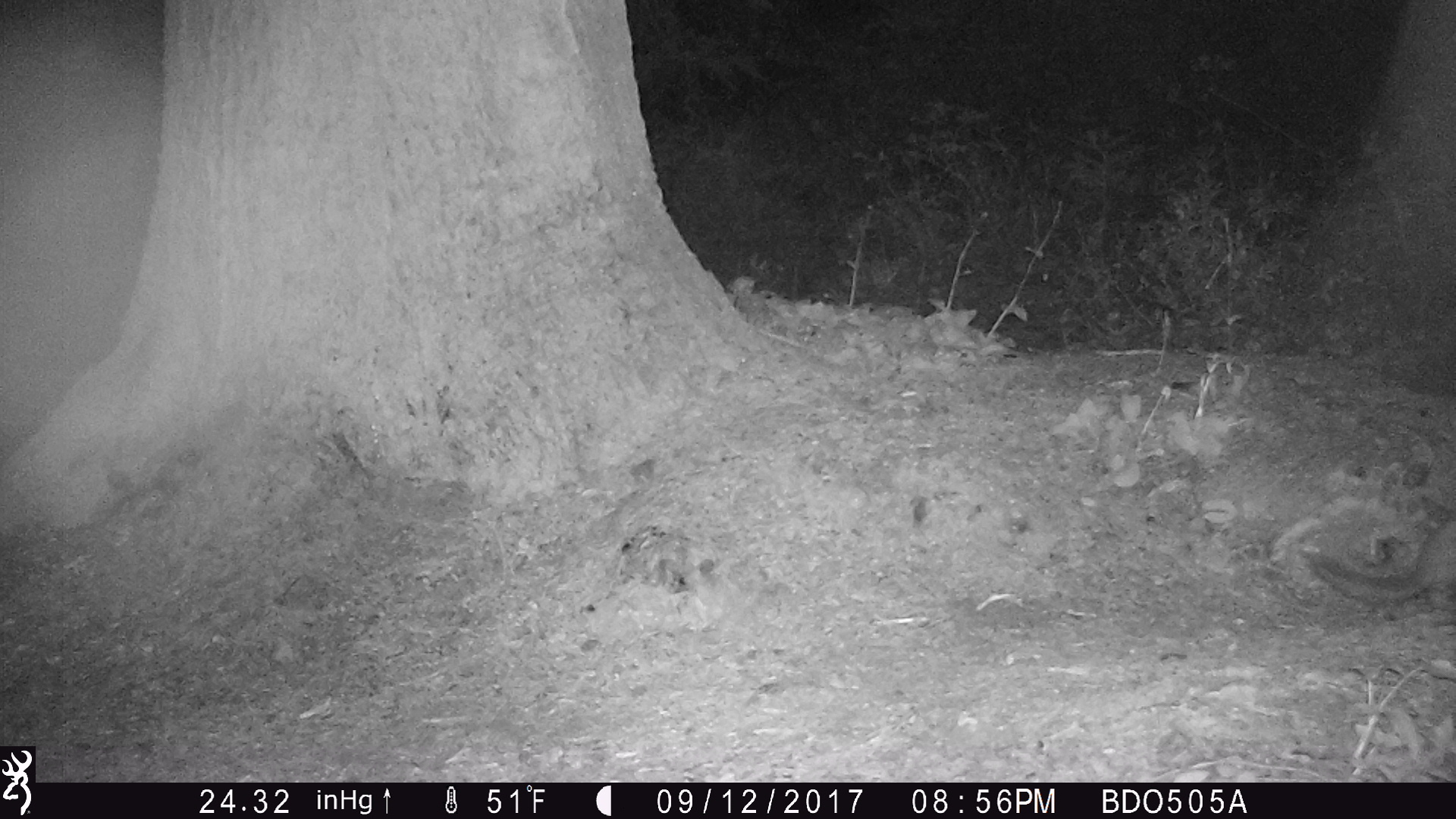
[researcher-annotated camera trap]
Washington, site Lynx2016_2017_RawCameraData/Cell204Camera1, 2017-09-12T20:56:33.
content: unidentified animal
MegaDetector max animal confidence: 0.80